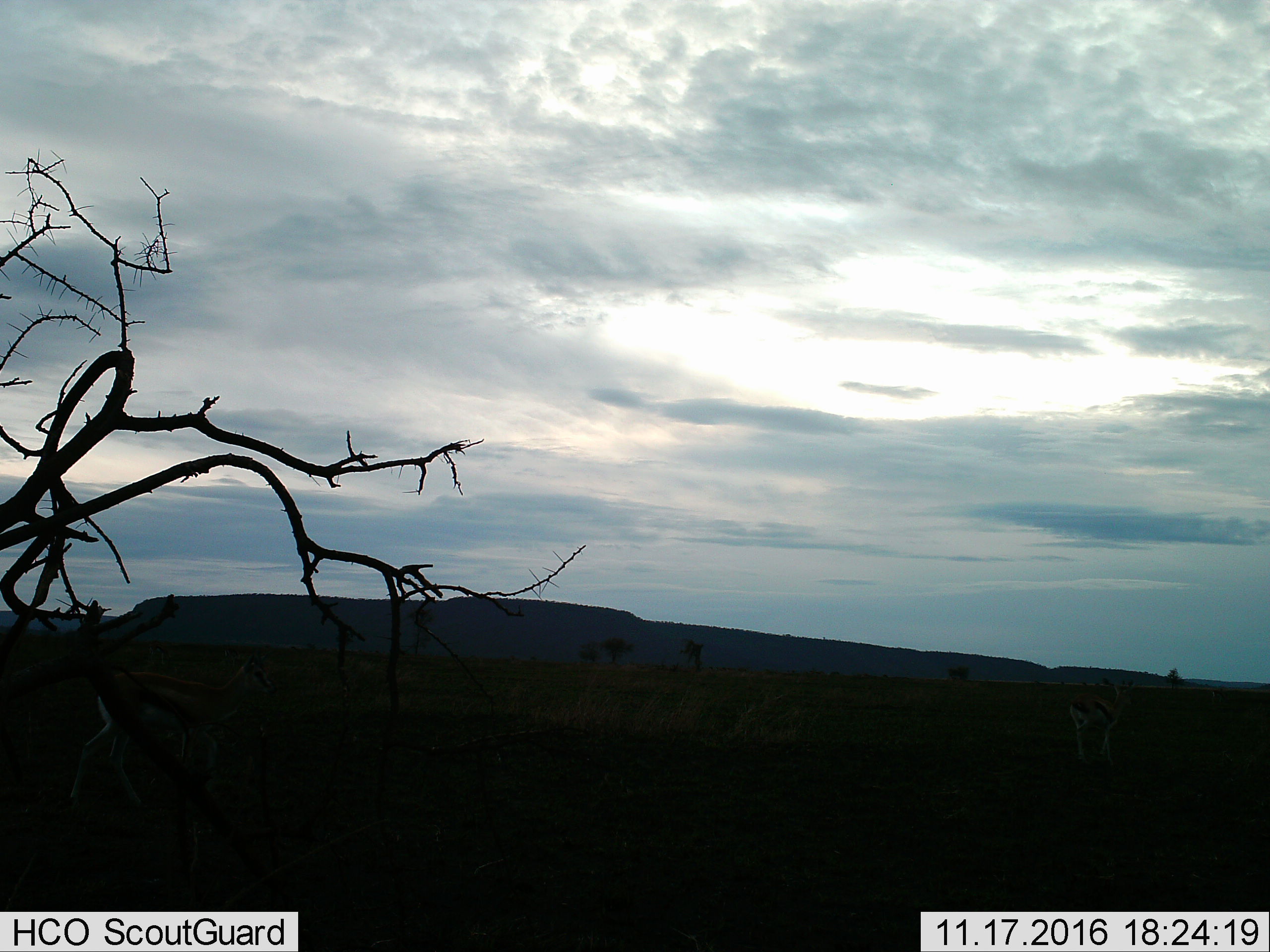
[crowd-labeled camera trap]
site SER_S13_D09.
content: unidentified animal